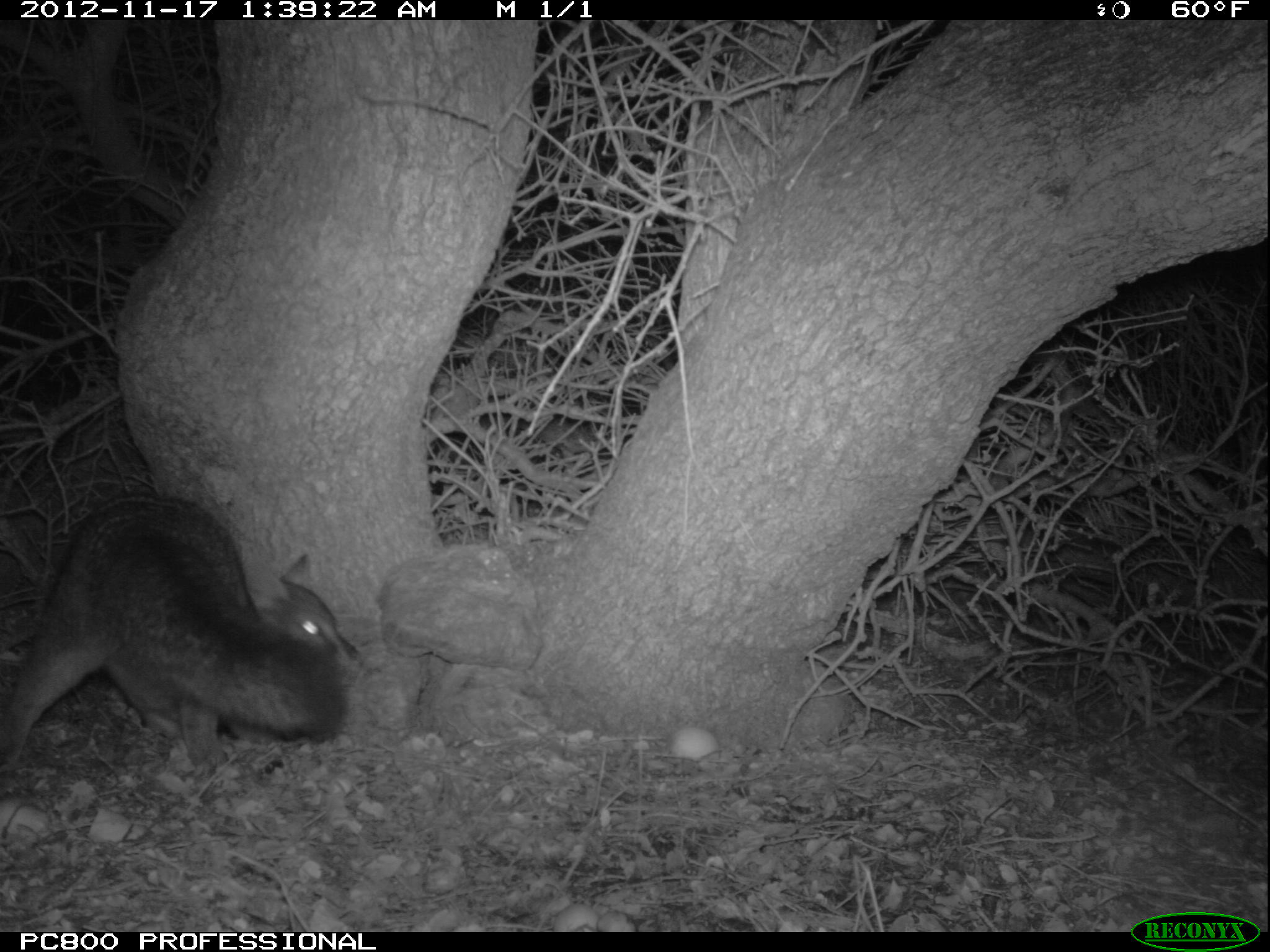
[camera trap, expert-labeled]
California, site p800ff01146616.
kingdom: Animalia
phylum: Chordata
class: Mammalia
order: Carnivora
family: Canidae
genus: Urocyon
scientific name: Urocyon littoralis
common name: island fox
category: fox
Fox (island fox) (Urocyon littoralis).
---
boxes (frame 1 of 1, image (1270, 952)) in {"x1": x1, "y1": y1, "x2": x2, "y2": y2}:
fox: {"x1": 0, "y1": 492, "x2": 363, "y2": 796}